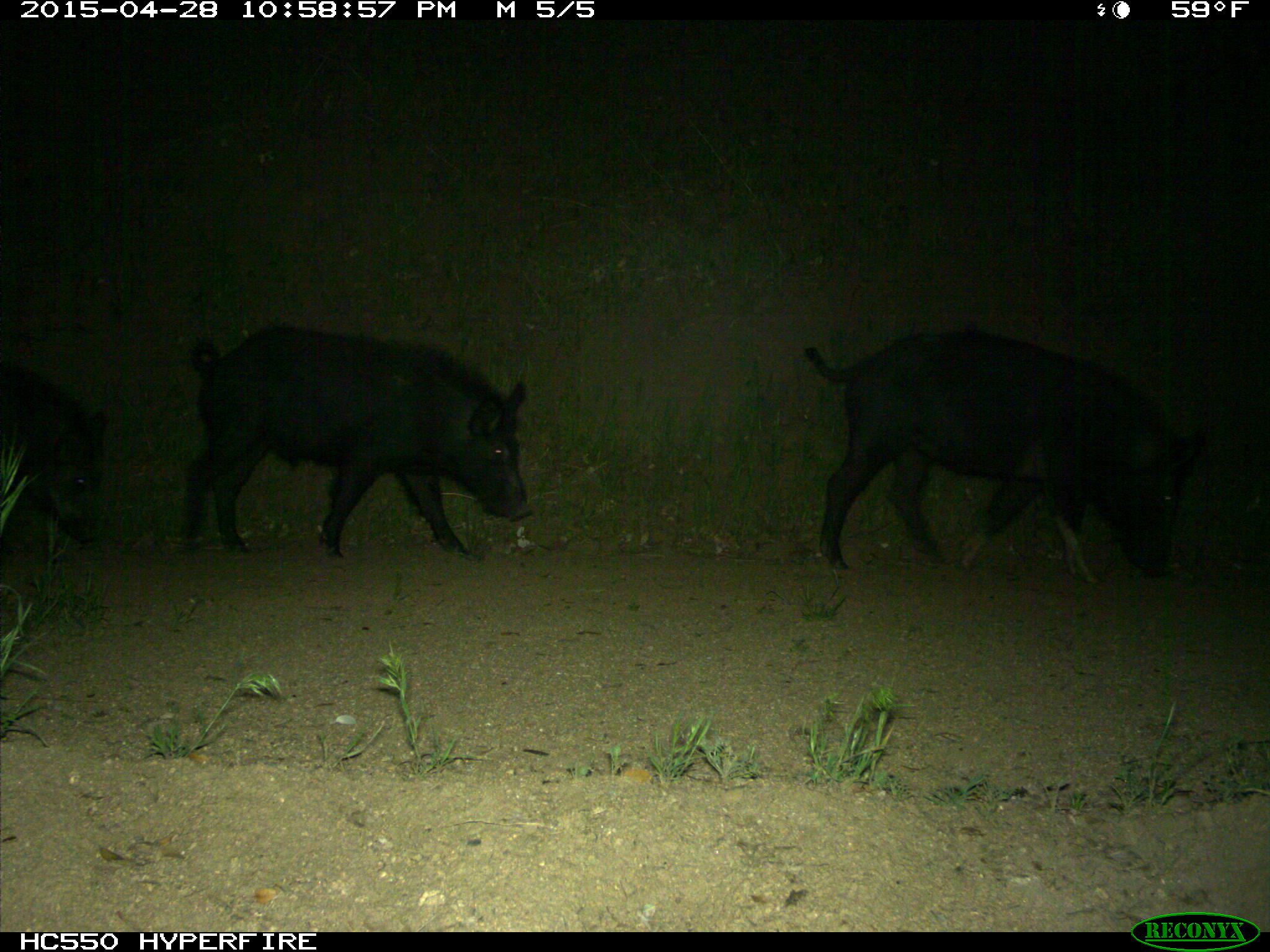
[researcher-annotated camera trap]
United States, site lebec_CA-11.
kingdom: Animalia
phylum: Chordata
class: Mammalia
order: Artiodactyla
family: Suidae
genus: Sus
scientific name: Sus scrofa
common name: wild boar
Sus scrofa (wild boar).